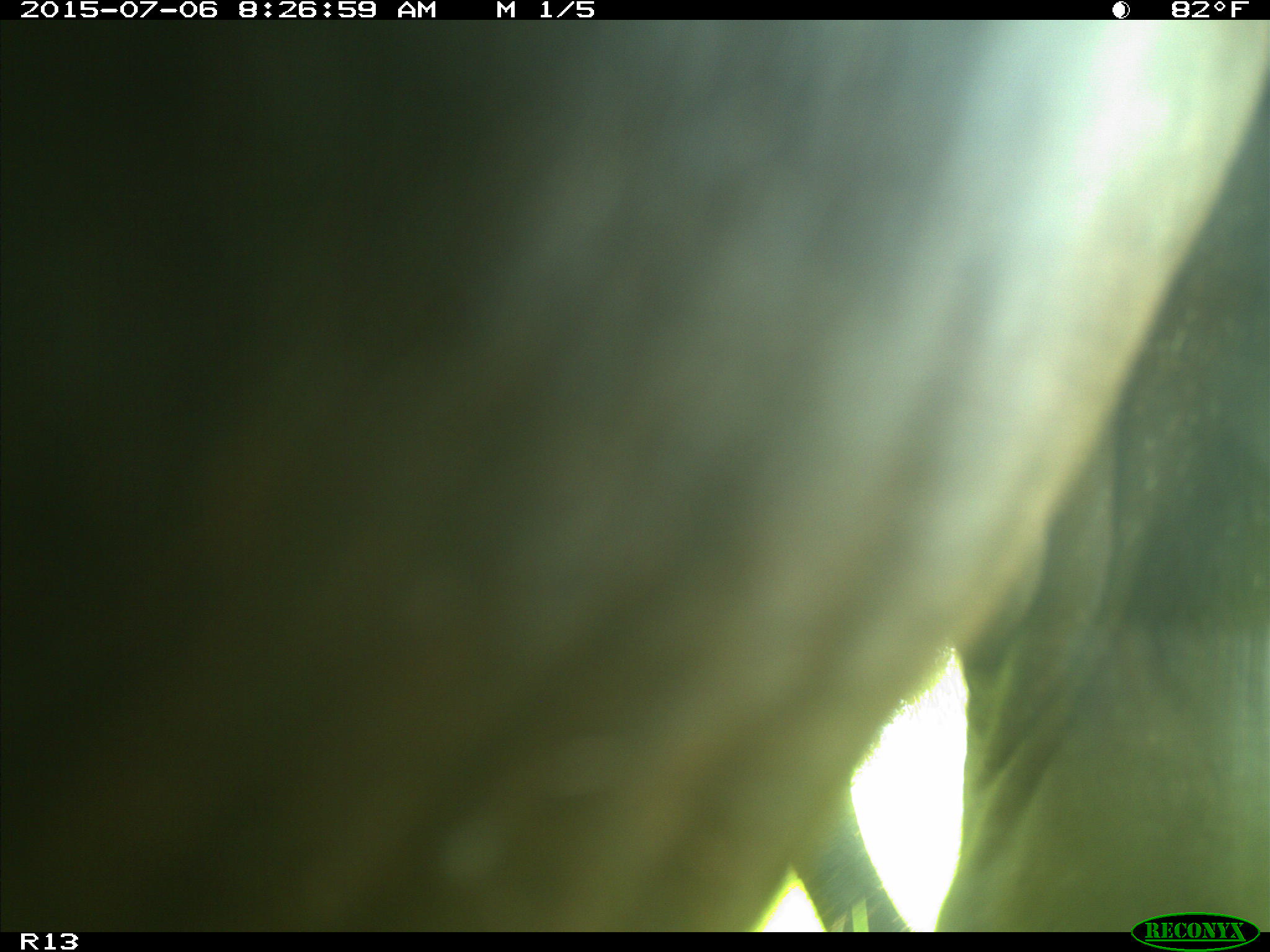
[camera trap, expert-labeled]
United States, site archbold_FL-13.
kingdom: Animalia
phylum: Chordata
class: Mammalia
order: Artiodactyla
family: Bovidae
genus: Bos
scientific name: Bos taurus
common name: domestic cow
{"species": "Bos taurus (domestic cow)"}